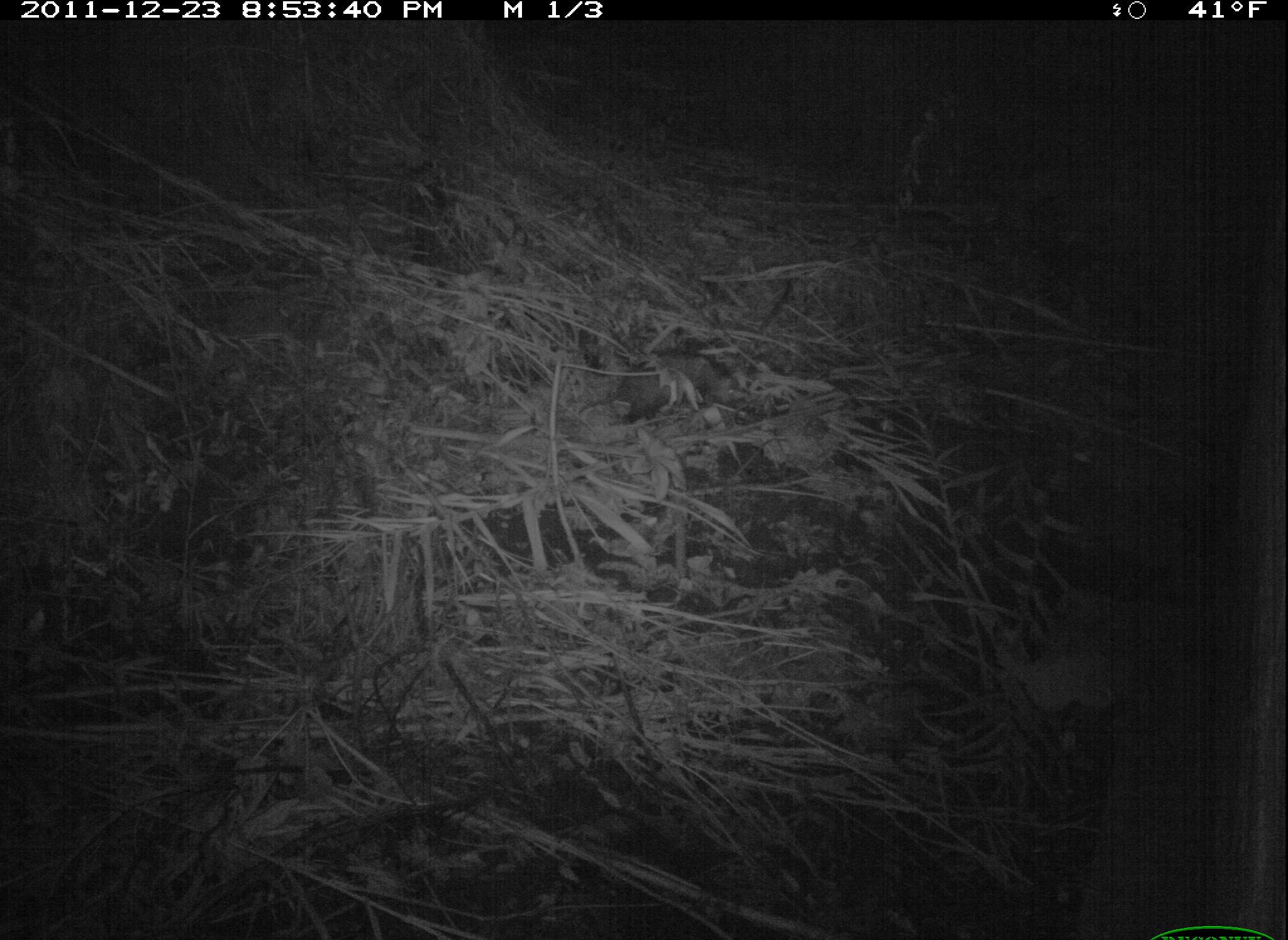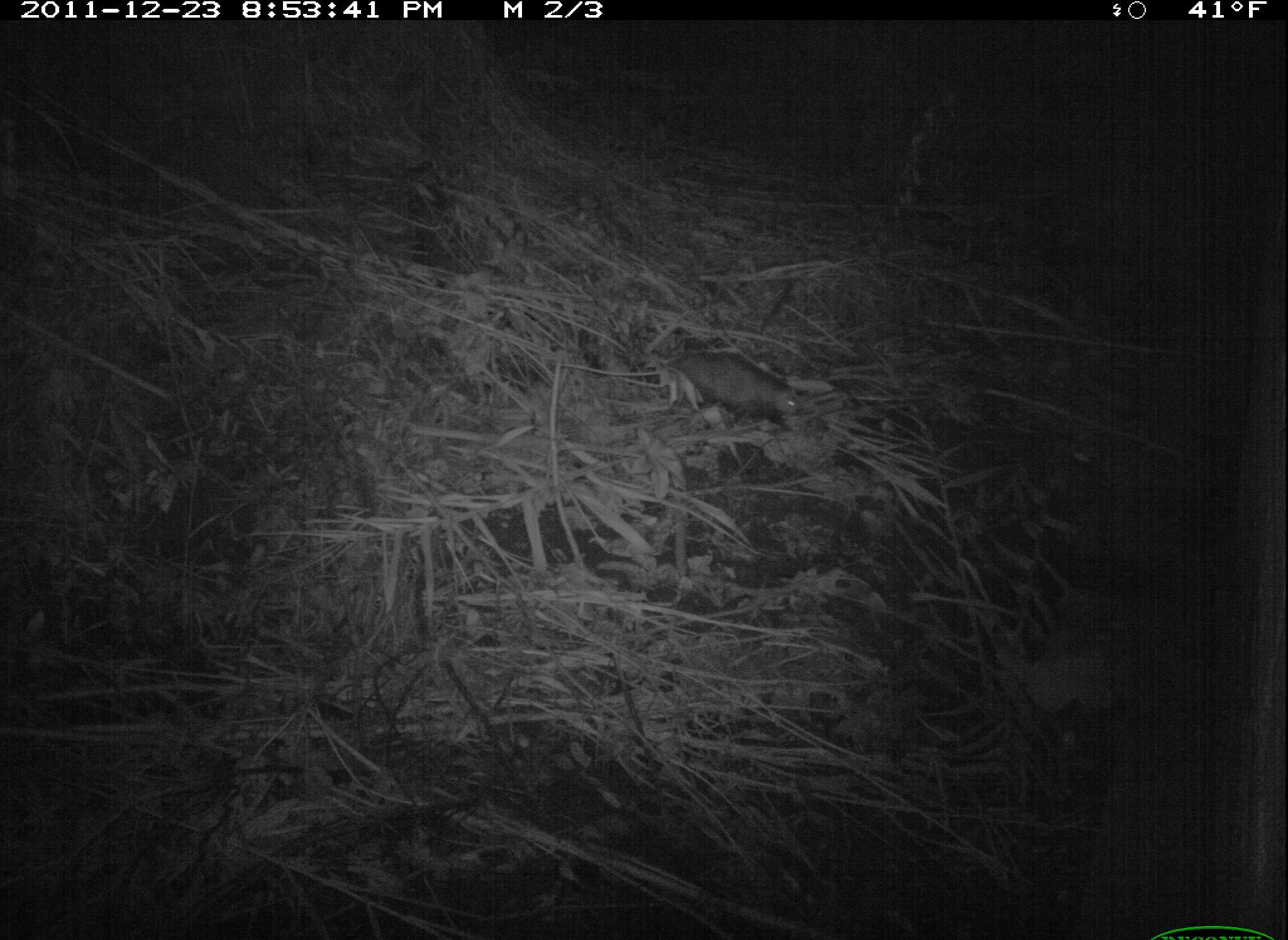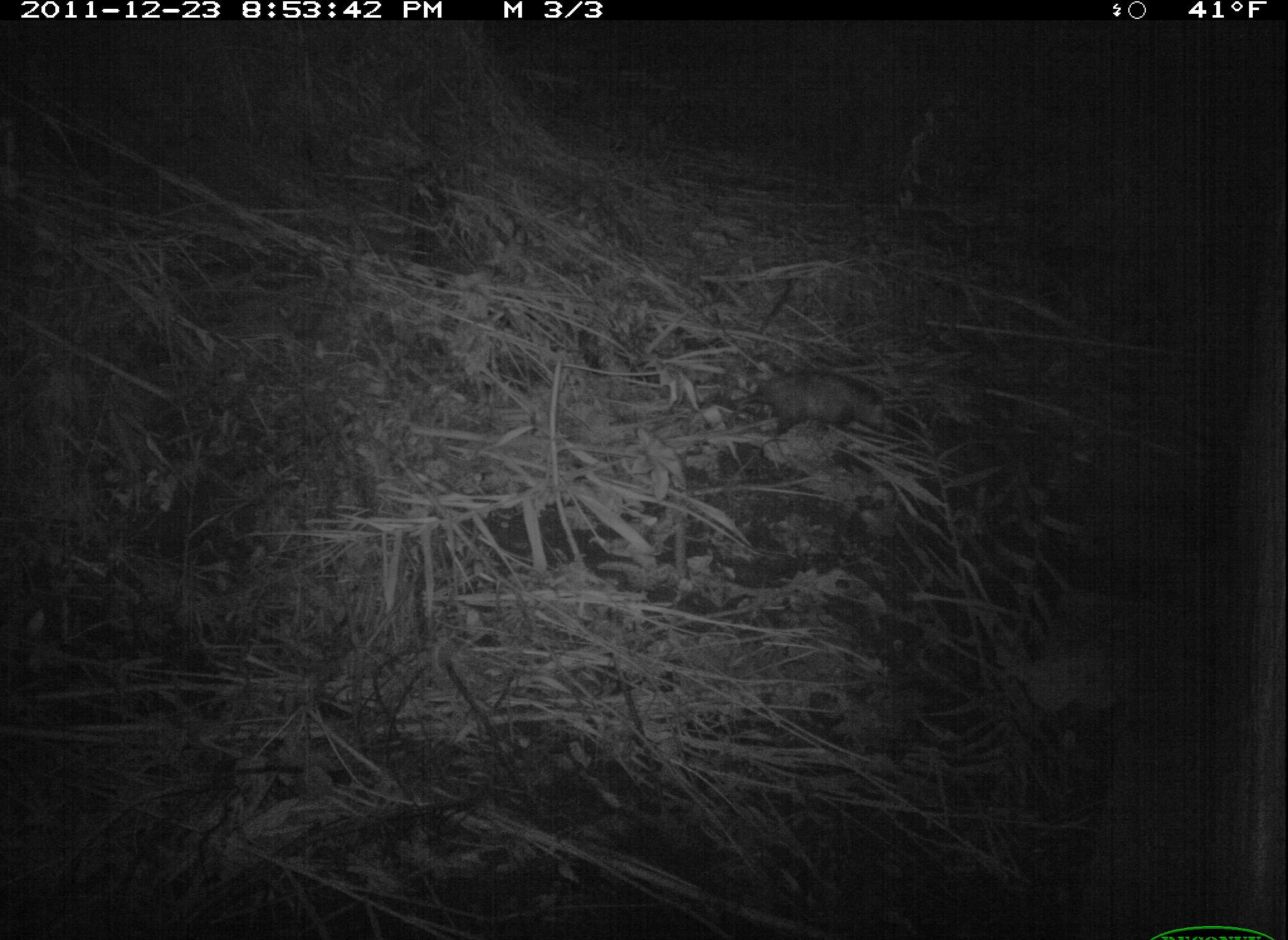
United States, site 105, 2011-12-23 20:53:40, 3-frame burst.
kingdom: Animalia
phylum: Chordata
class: Mammalia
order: Didelphimorphia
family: Didelphidae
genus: Didelphis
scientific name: Didelphis virginiana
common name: virginia opossum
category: opossum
Opossum (virginia opossum) (Didelphis virginiana).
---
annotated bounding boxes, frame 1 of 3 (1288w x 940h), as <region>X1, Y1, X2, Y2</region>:
opossum: <region>609, 332, 756, 432</region>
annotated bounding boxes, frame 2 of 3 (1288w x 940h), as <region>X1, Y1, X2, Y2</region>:
opossum: <region>633, 321, 826, 437</region>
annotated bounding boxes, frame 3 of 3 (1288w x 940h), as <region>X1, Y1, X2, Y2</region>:
opossum: <region>687, 346, 916, 461</region>